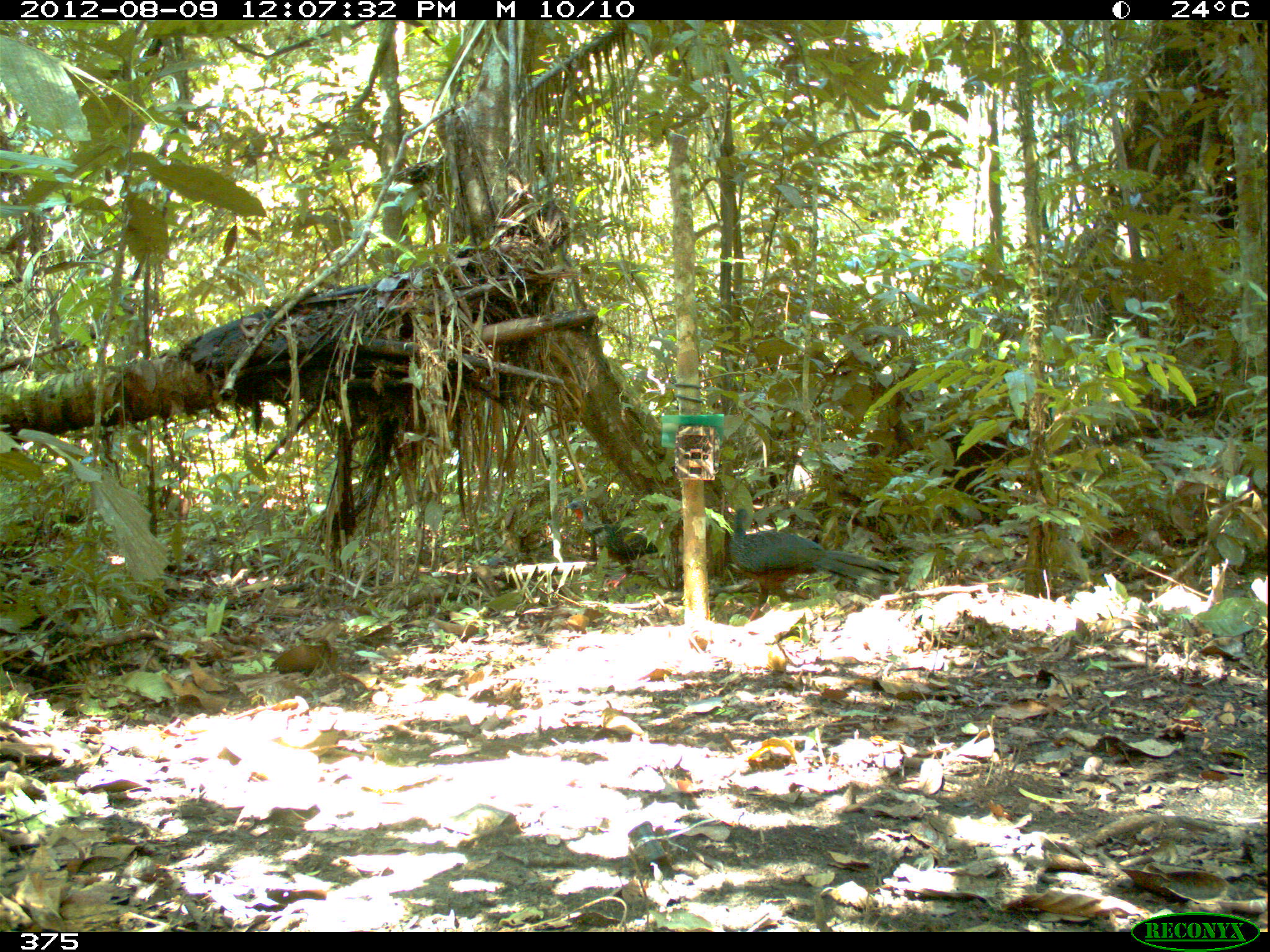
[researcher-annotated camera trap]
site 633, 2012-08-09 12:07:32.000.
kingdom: Animalia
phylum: Chordata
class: Aves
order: Galliformes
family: Cracidae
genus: Penelope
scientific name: Penelope jacquacu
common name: spix's guan